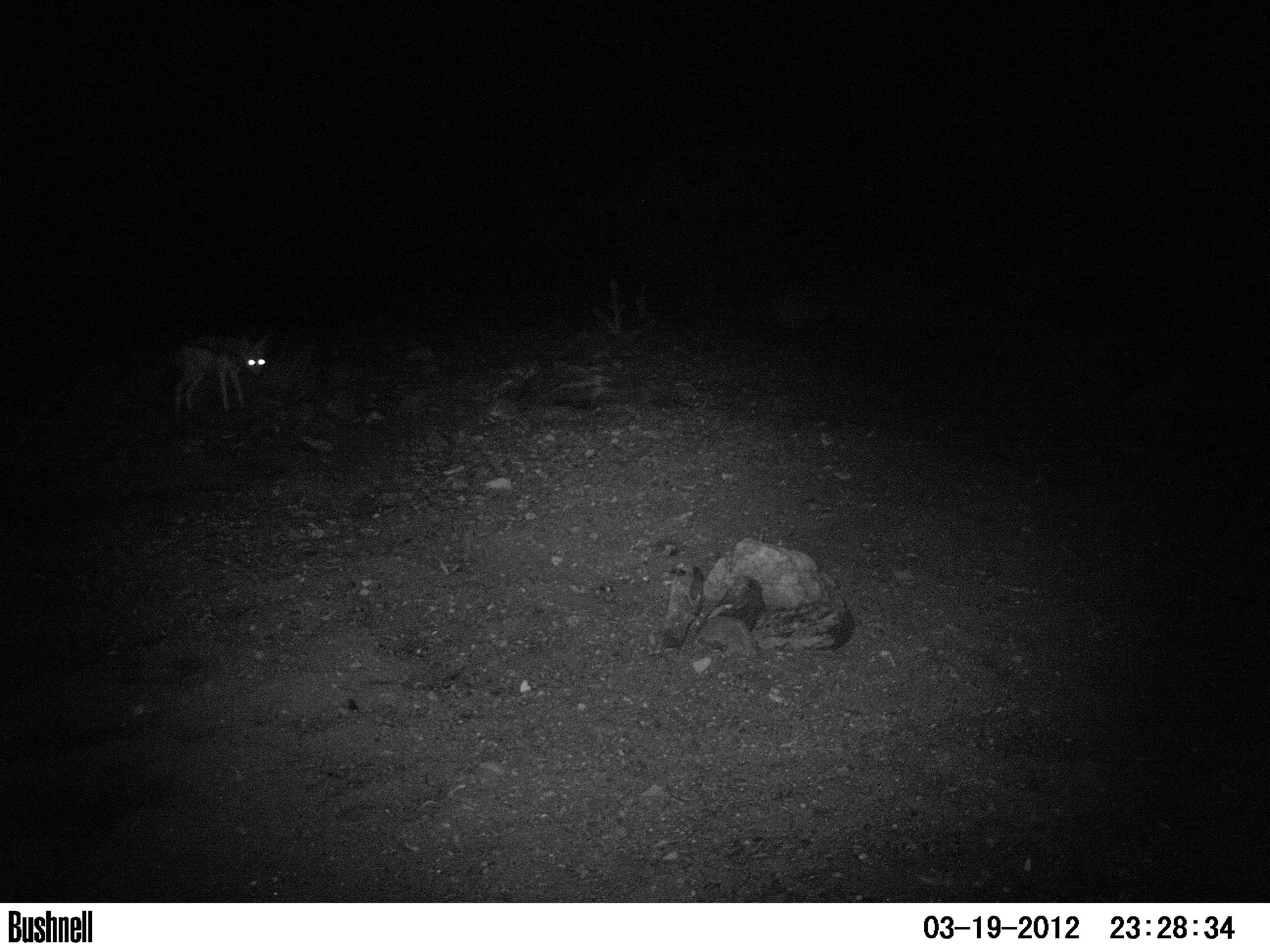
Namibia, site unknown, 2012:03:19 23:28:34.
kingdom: Animalia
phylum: Chordata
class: Mammalia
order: Carnivora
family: Canidae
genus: Lupulella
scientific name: Lupulella mesomelas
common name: black-backed jackal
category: canis mesomelas